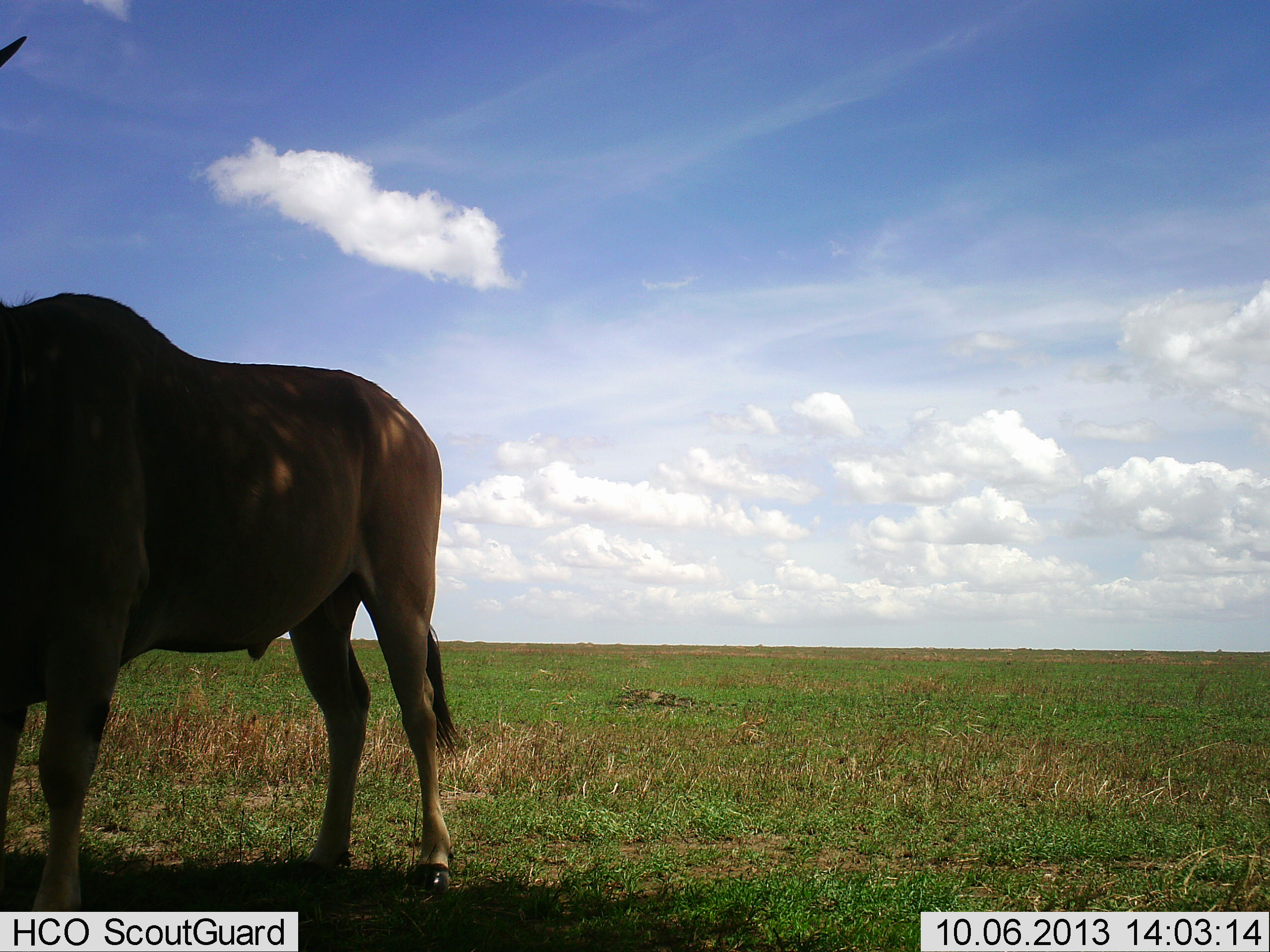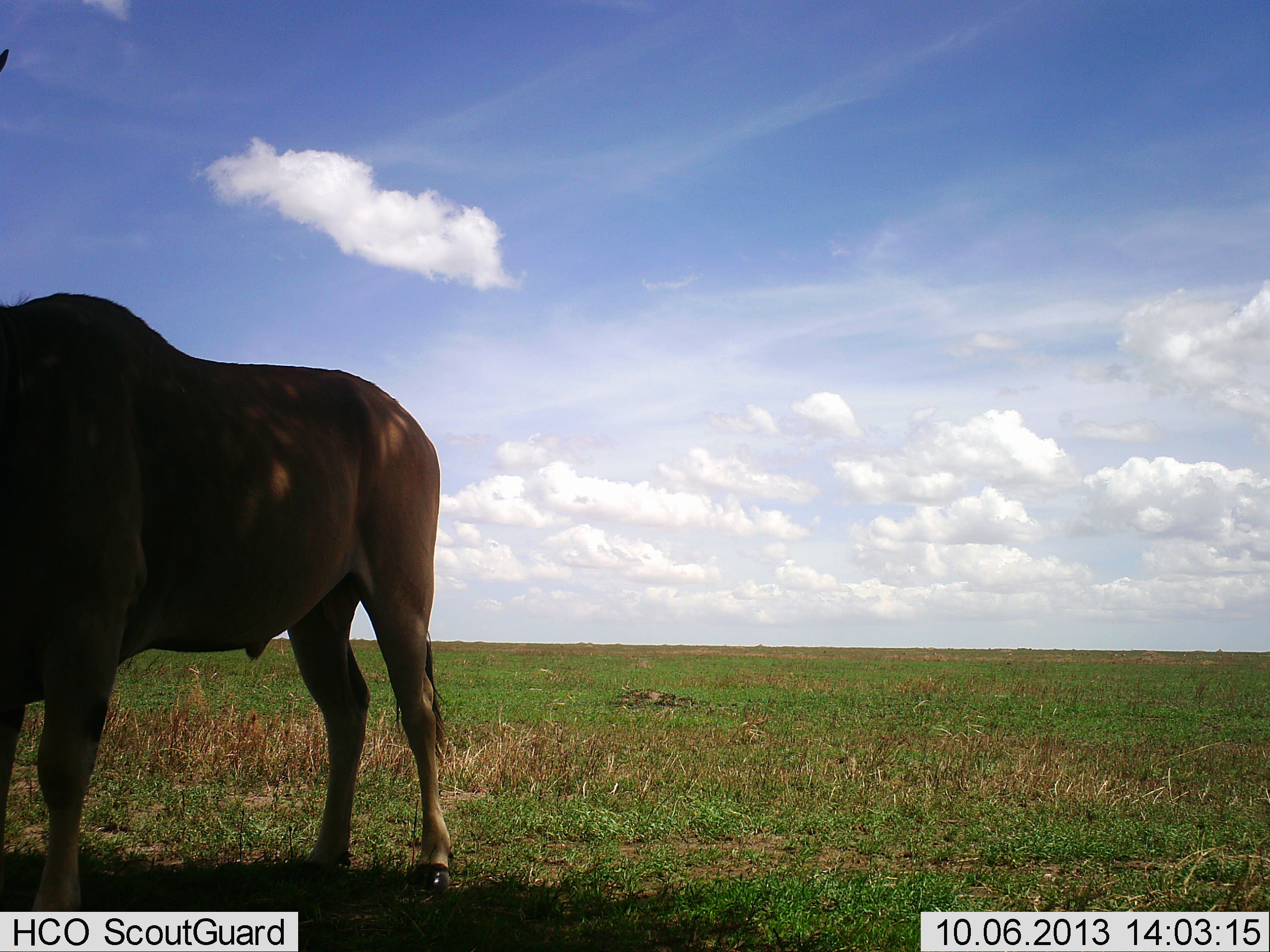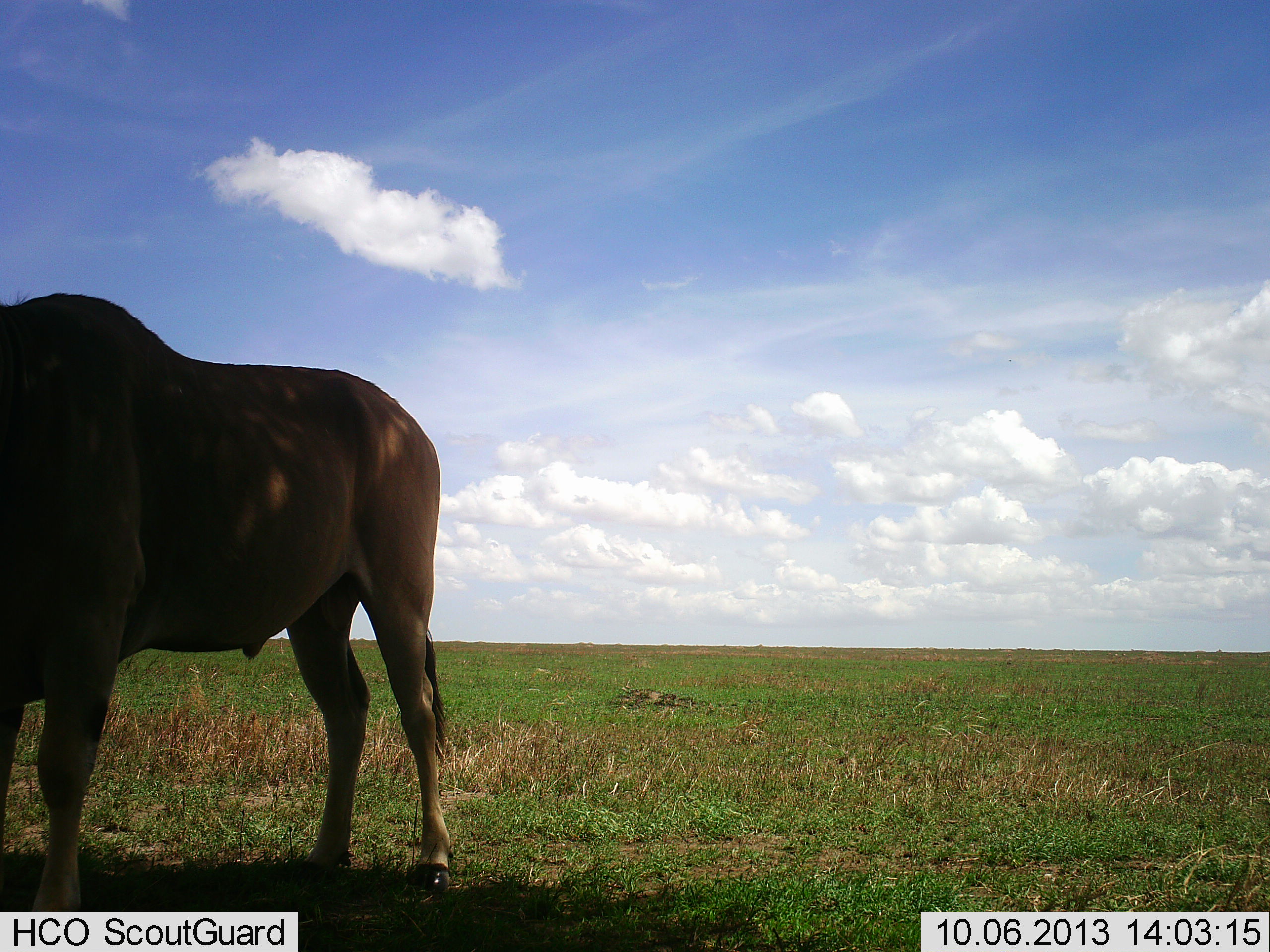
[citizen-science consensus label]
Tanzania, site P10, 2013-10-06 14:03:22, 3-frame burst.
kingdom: Animalia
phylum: Chordata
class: Mammalia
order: Artiodactyla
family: Bovidae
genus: Tragelaphus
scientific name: Tragelaphus oryx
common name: eland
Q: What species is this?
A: Eland (Tragelaphus oryx).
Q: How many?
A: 1.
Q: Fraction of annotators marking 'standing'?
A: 100%.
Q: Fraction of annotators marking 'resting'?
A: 0%.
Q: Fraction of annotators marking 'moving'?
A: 0%.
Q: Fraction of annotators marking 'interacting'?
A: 0%.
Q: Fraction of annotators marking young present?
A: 0%.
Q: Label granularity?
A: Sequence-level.